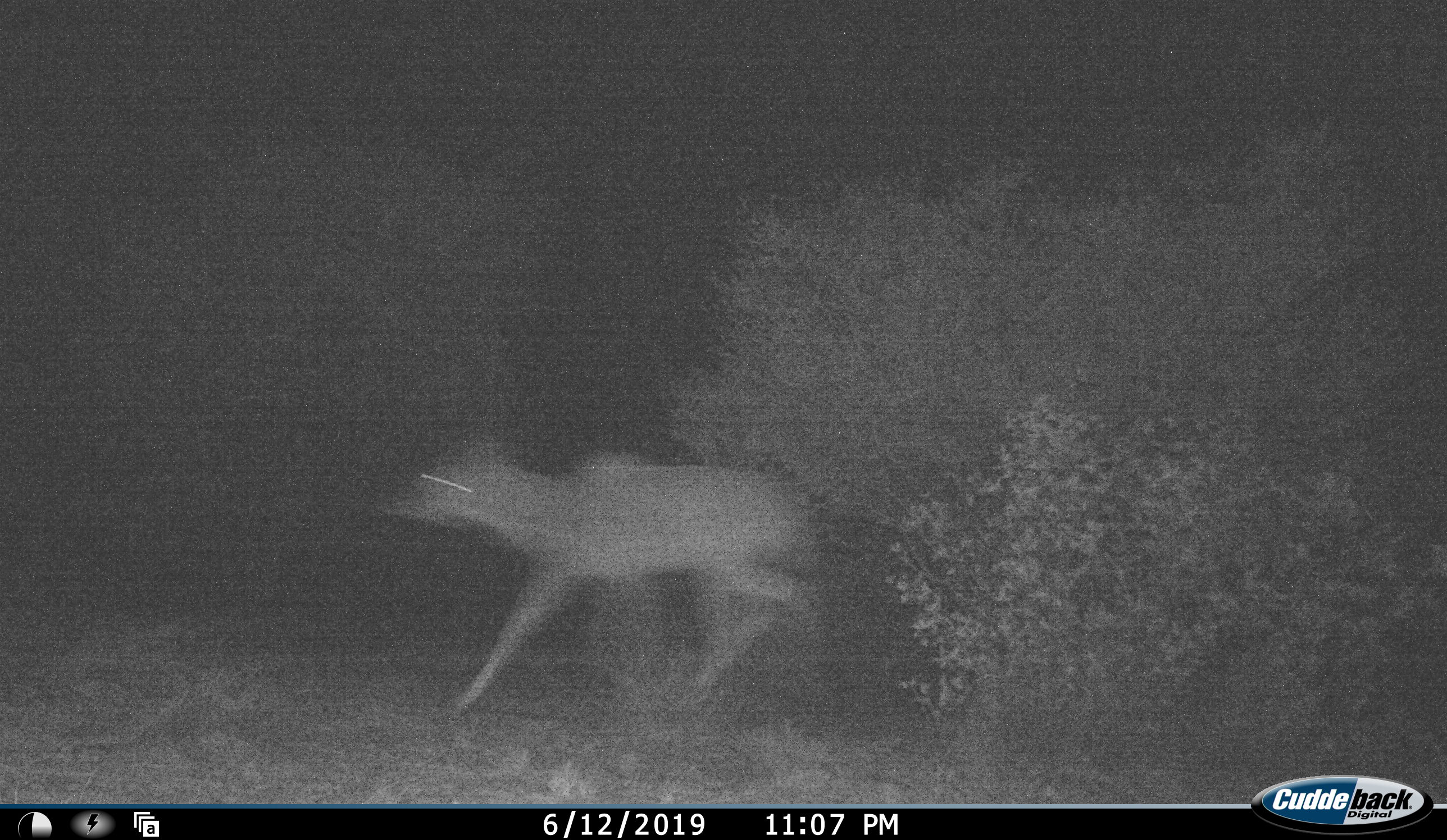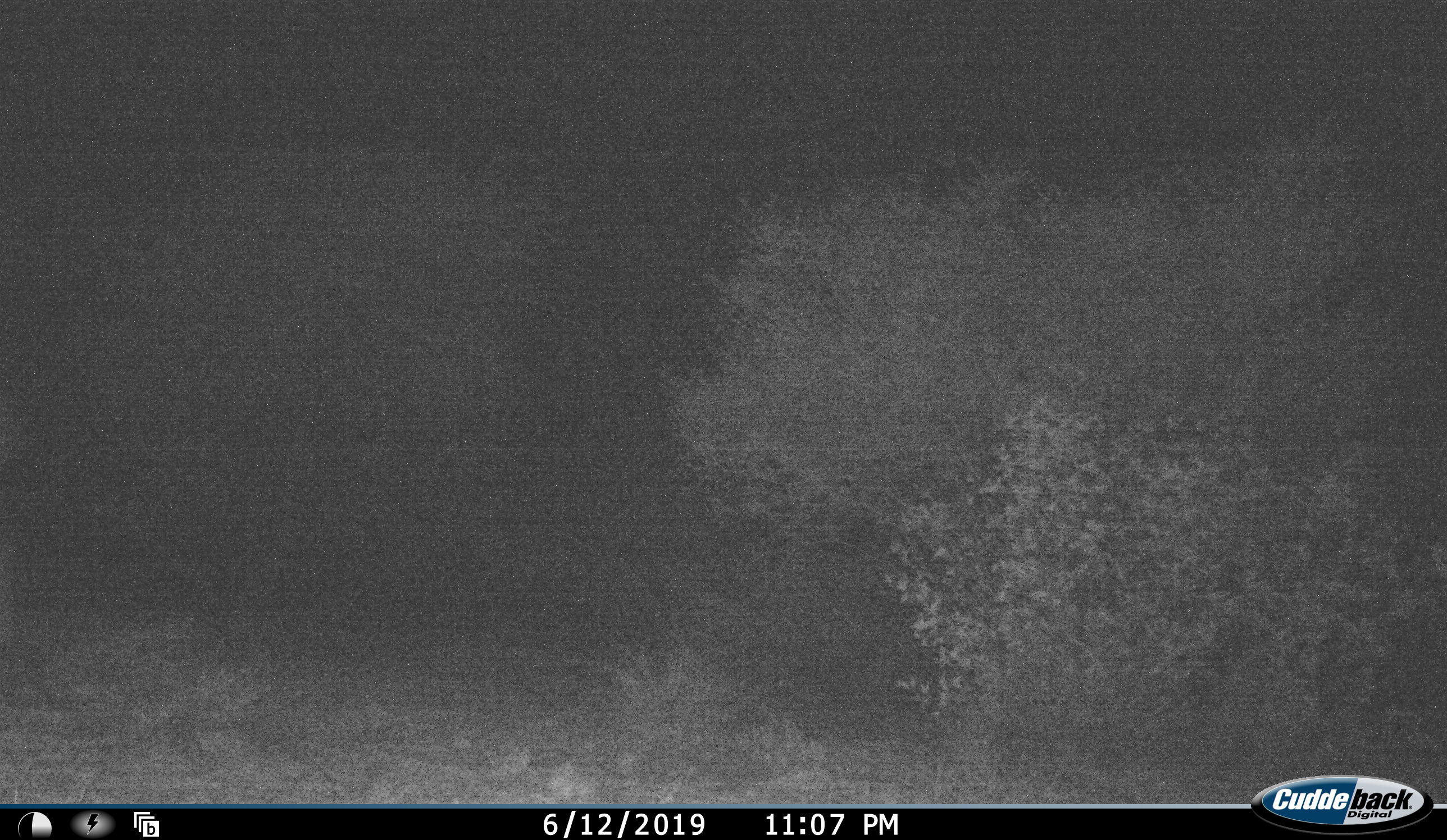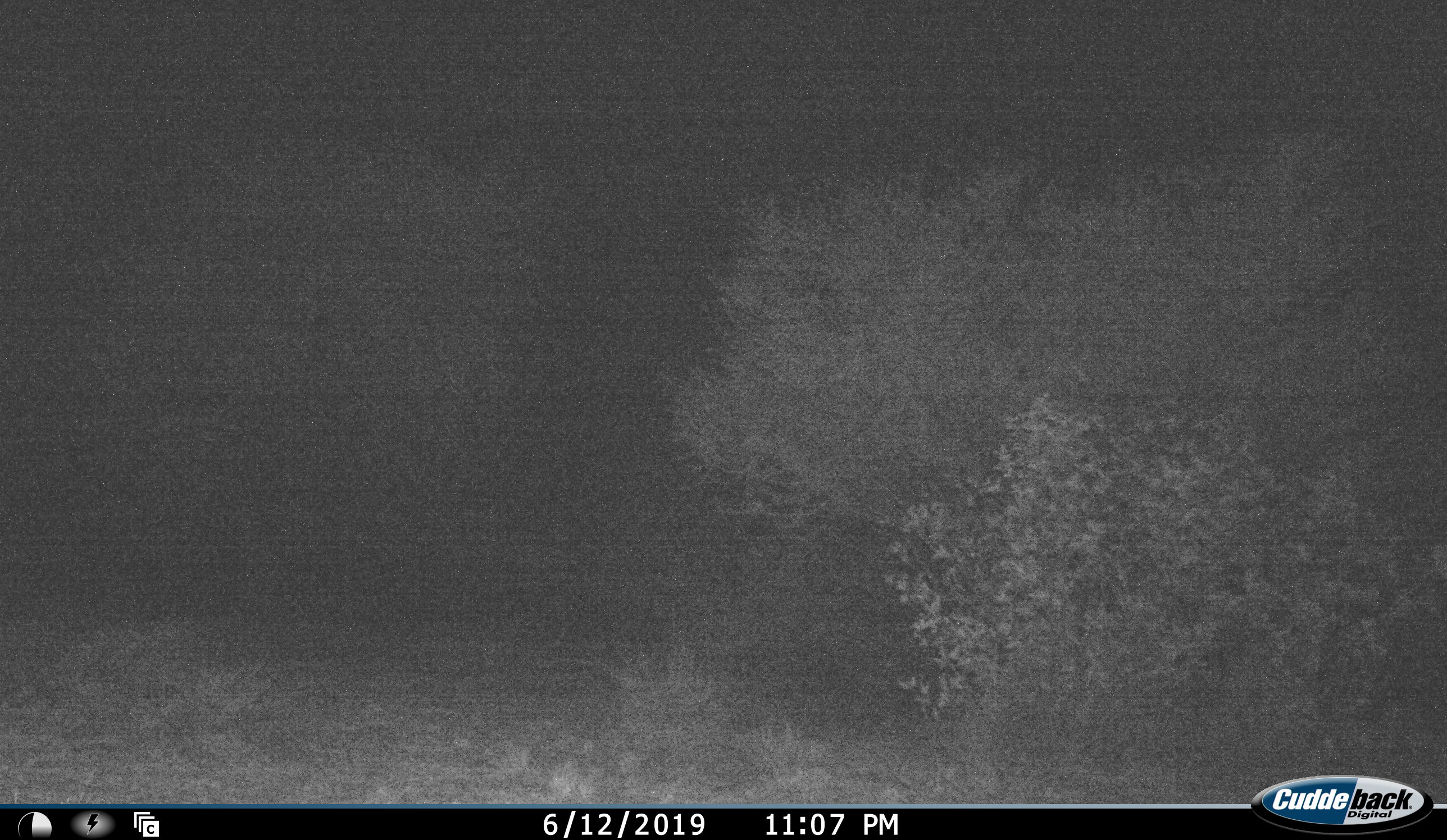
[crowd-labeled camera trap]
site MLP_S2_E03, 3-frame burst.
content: unidentified animal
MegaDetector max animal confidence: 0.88